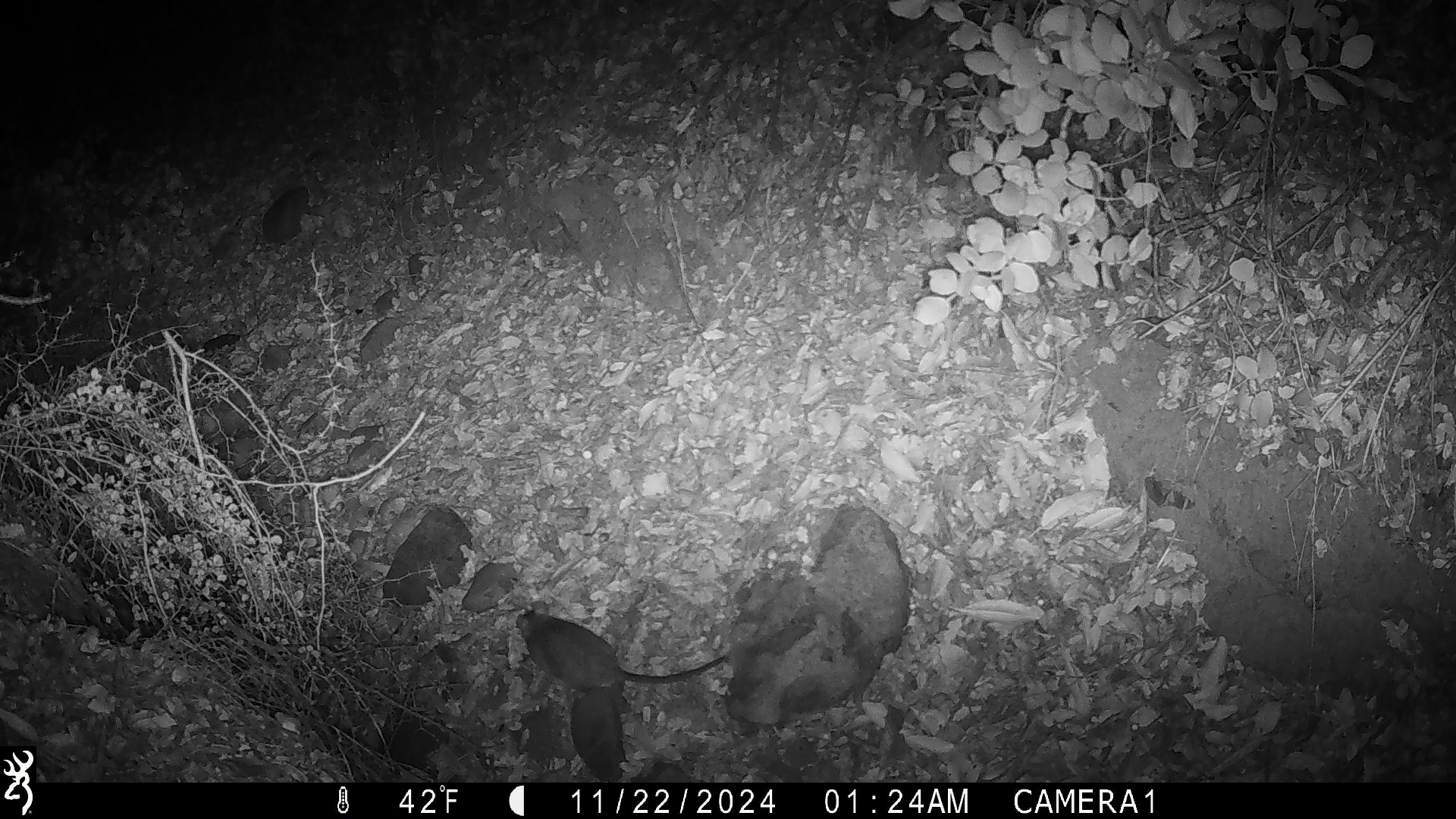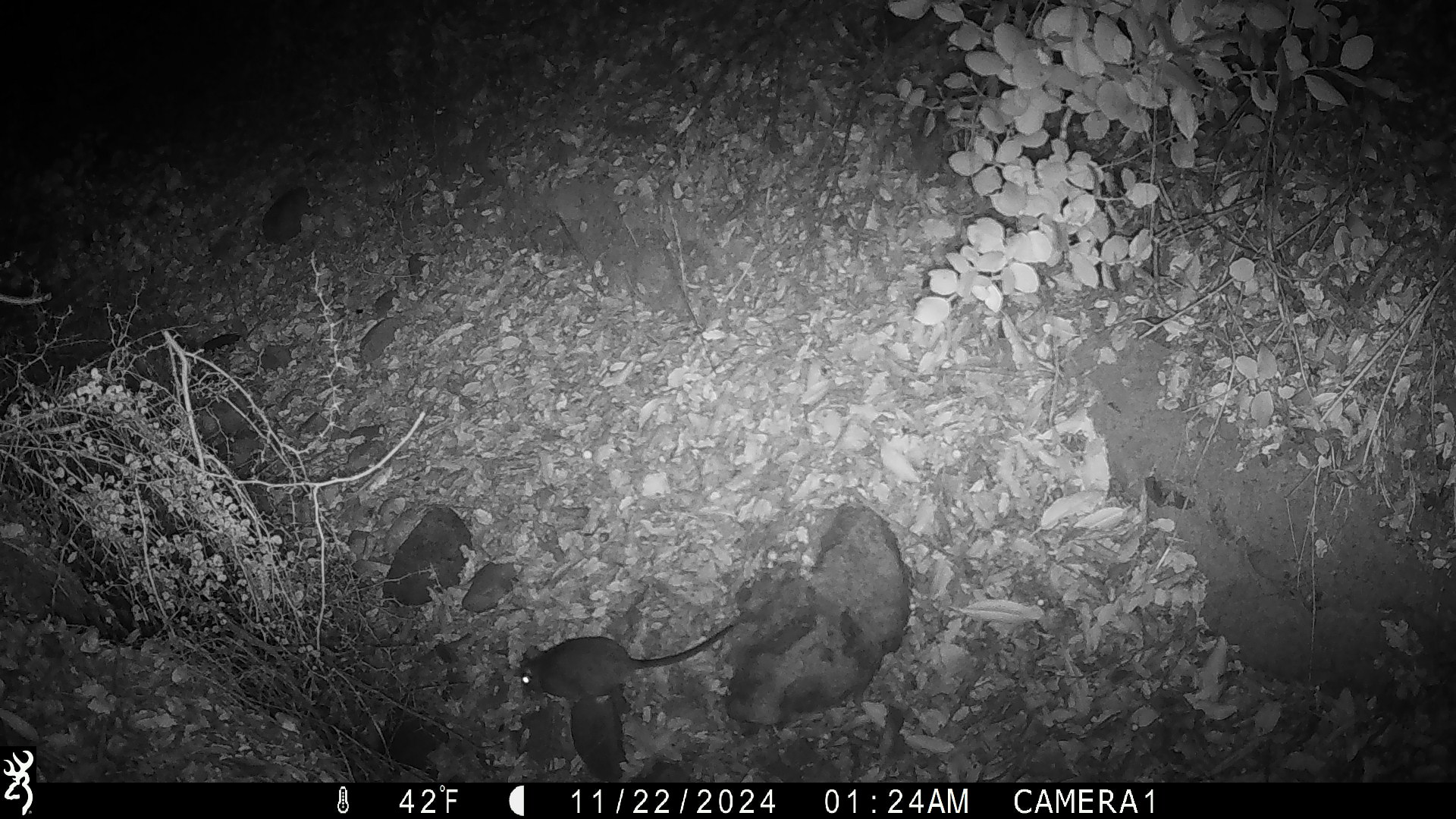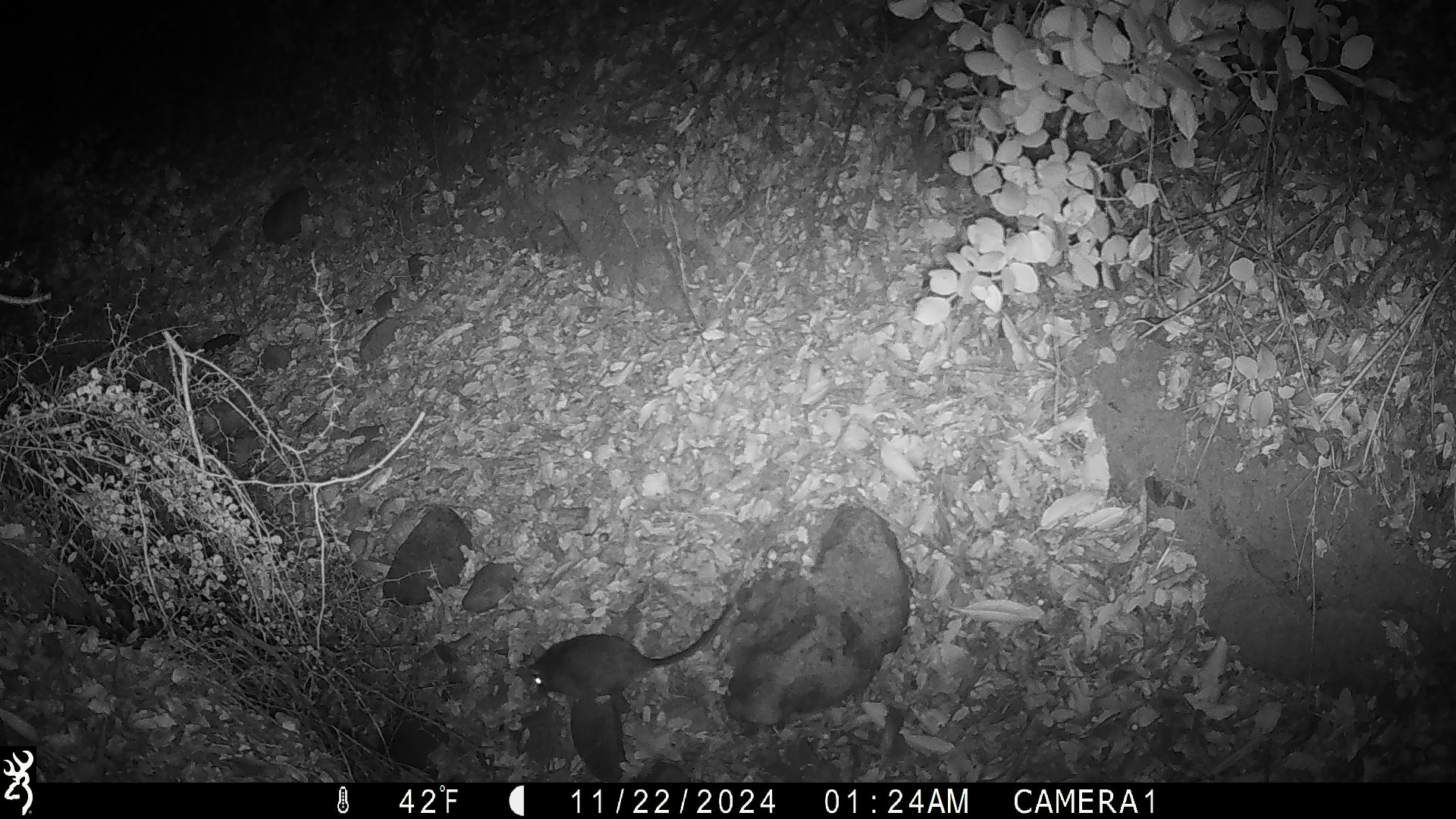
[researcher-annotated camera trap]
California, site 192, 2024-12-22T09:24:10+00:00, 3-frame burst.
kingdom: Animalia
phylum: Chordata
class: Mammalia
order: Rodentia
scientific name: Rodentia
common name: mouse or rat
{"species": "mouse or rat (Rodentia)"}